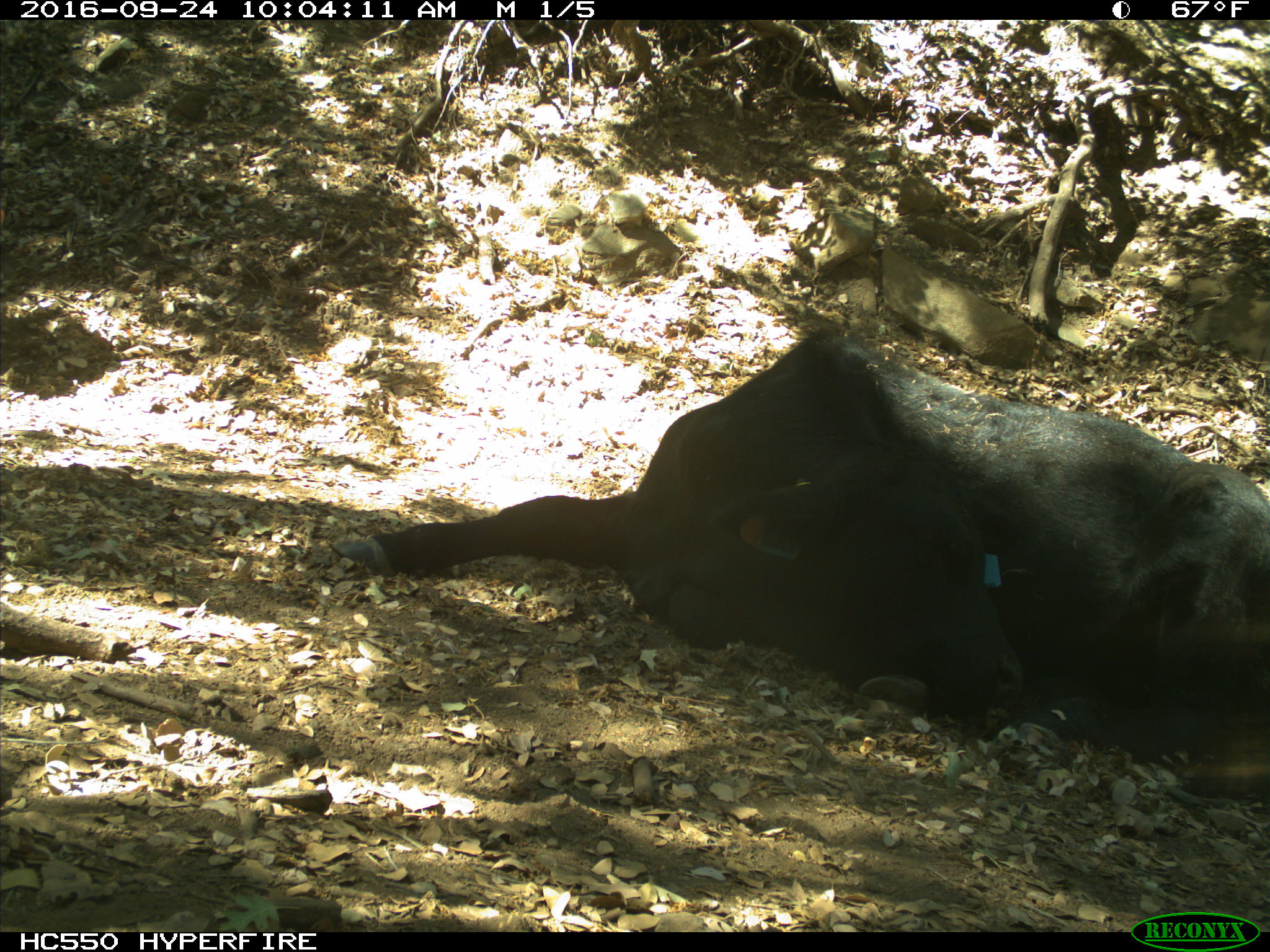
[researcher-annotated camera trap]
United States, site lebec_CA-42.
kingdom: Animalia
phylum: Chordata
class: Mammalia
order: Artiodactyla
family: Bovidae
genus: Bos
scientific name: Bos taurus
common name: domestic cow